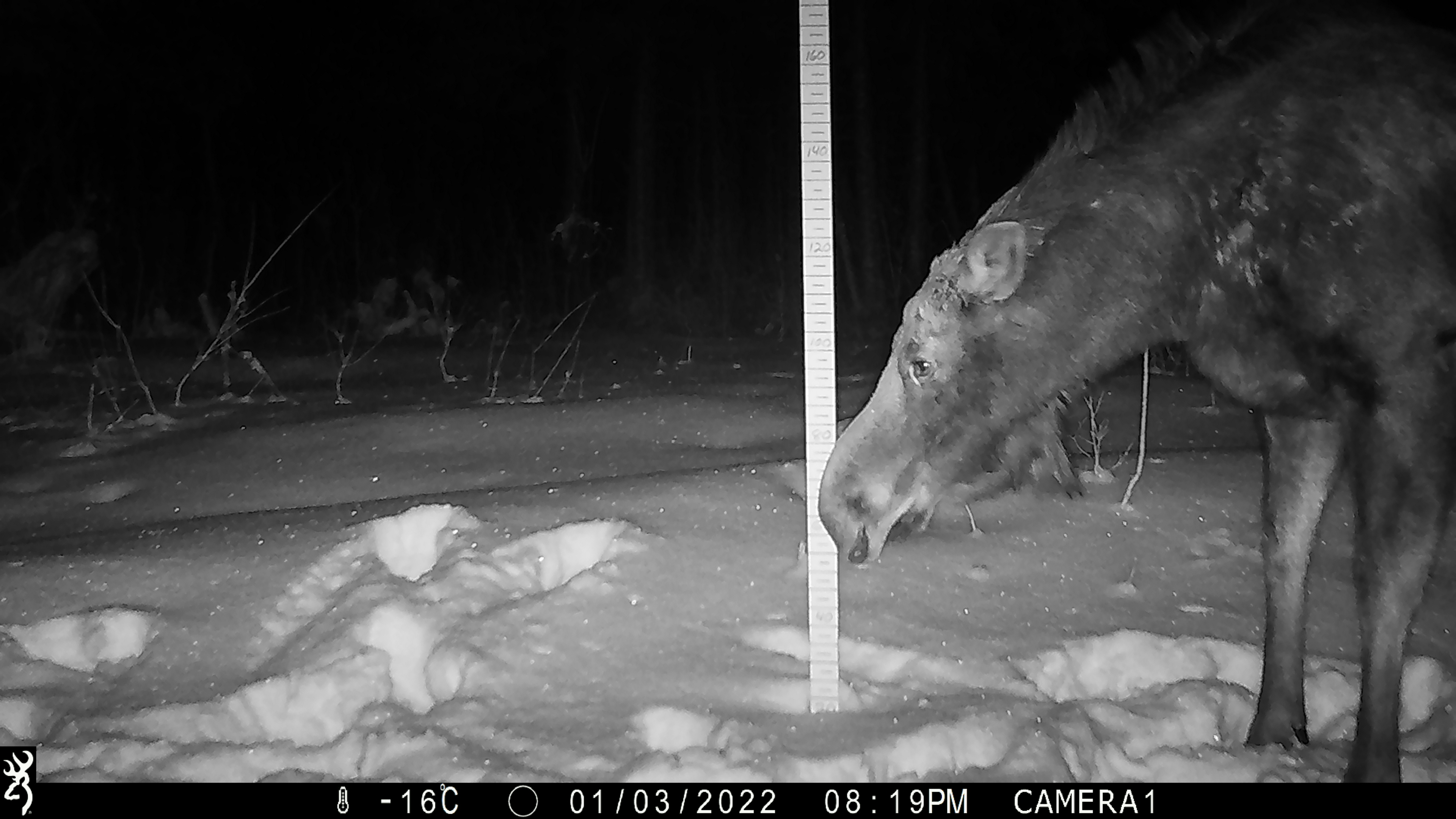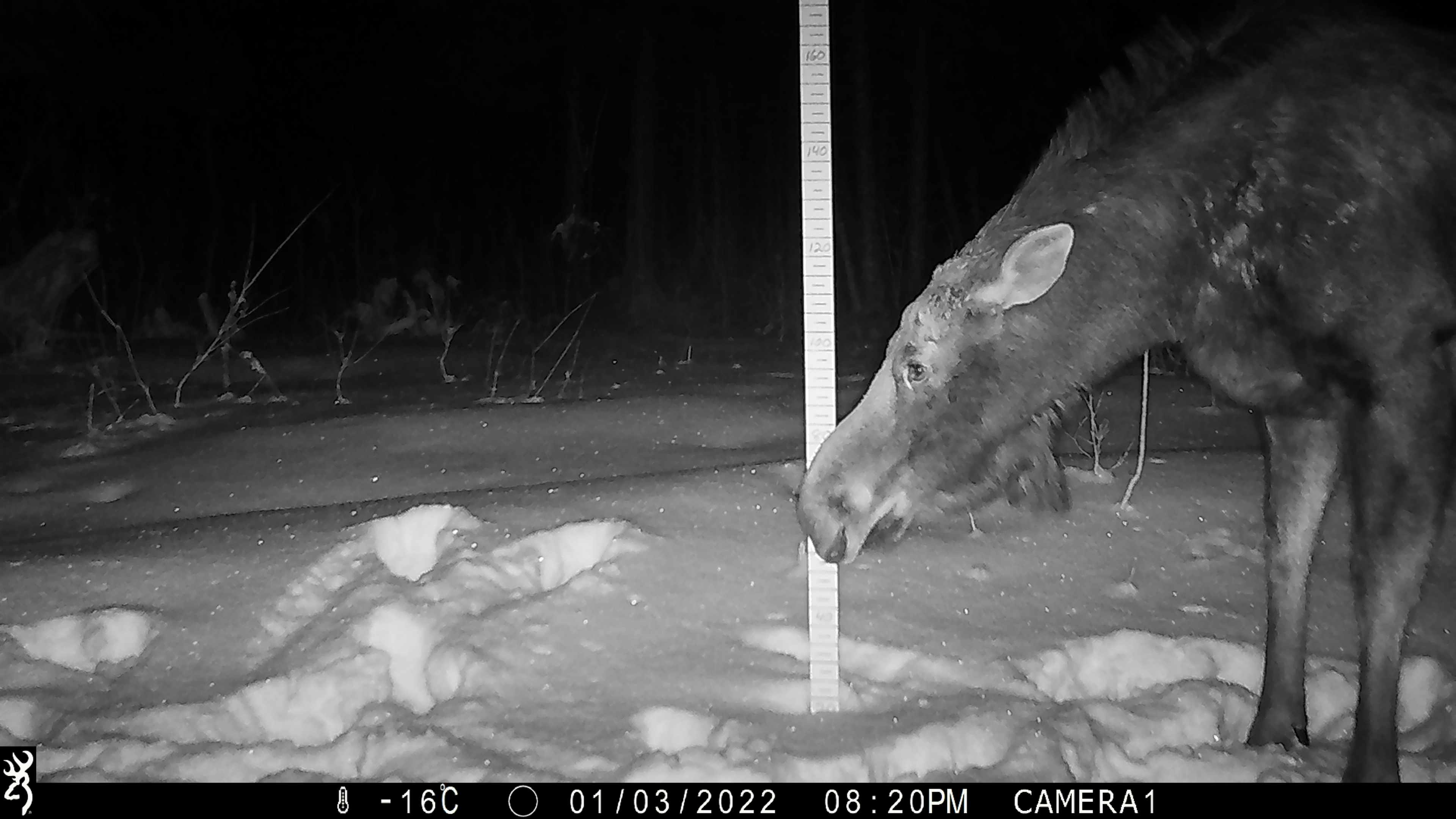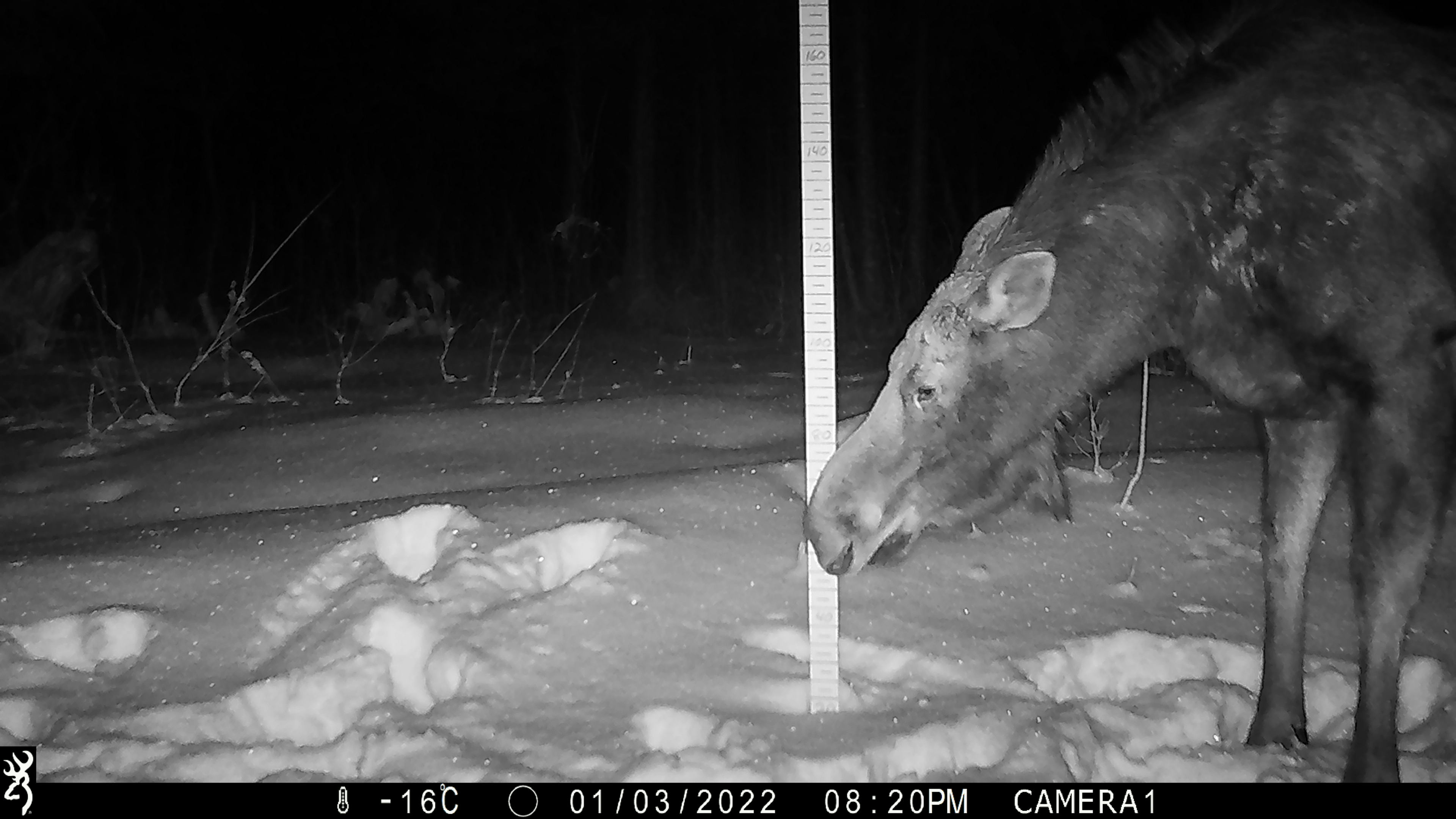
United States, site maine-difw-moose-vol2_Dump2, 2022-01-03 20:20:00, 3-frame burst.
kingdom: Animalia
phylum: Chordata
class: Mammalia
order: Artiodactyla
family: Cervidae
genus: Alces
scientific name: Alces alces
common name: moose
Moose (Alces alces).